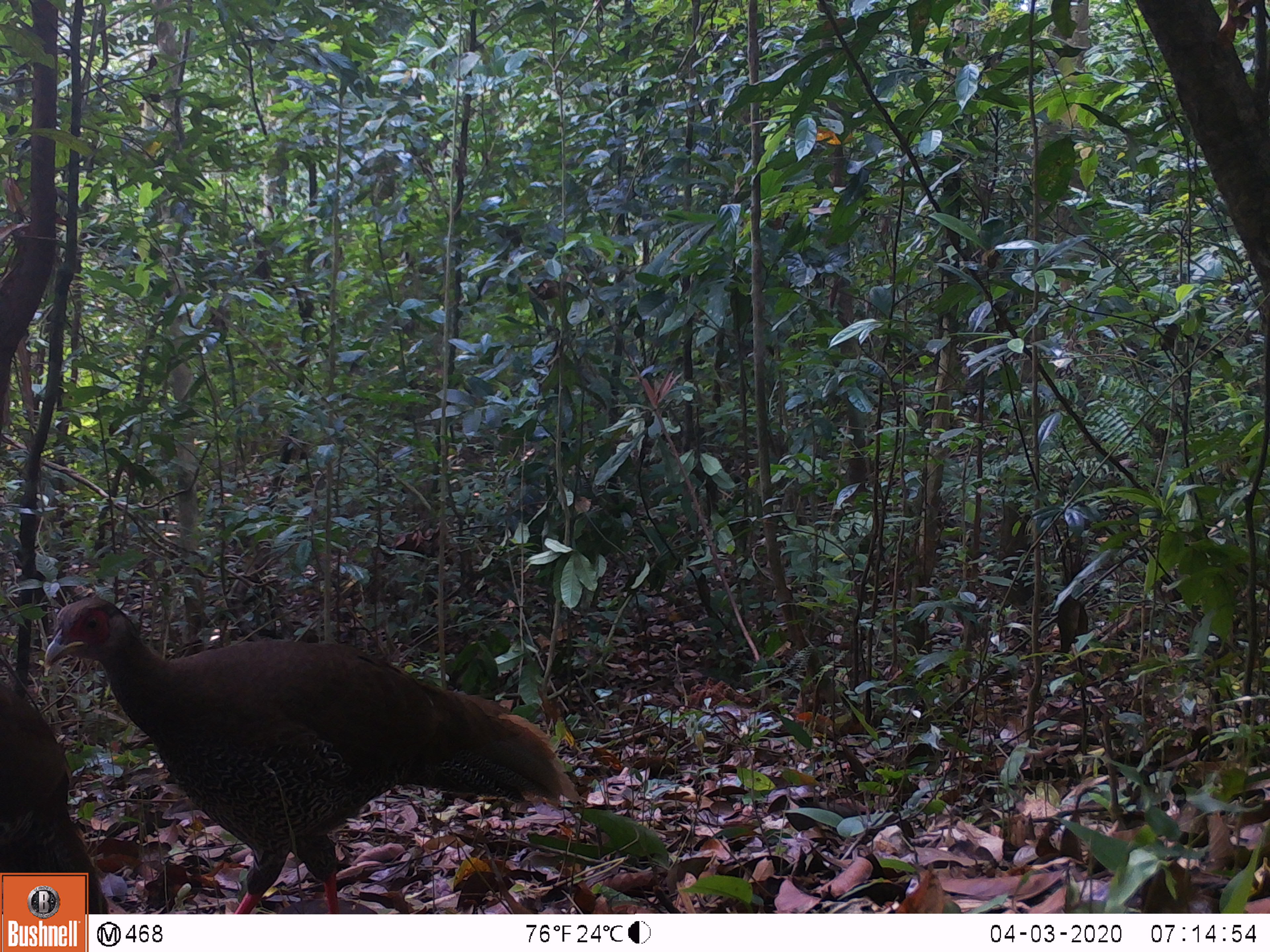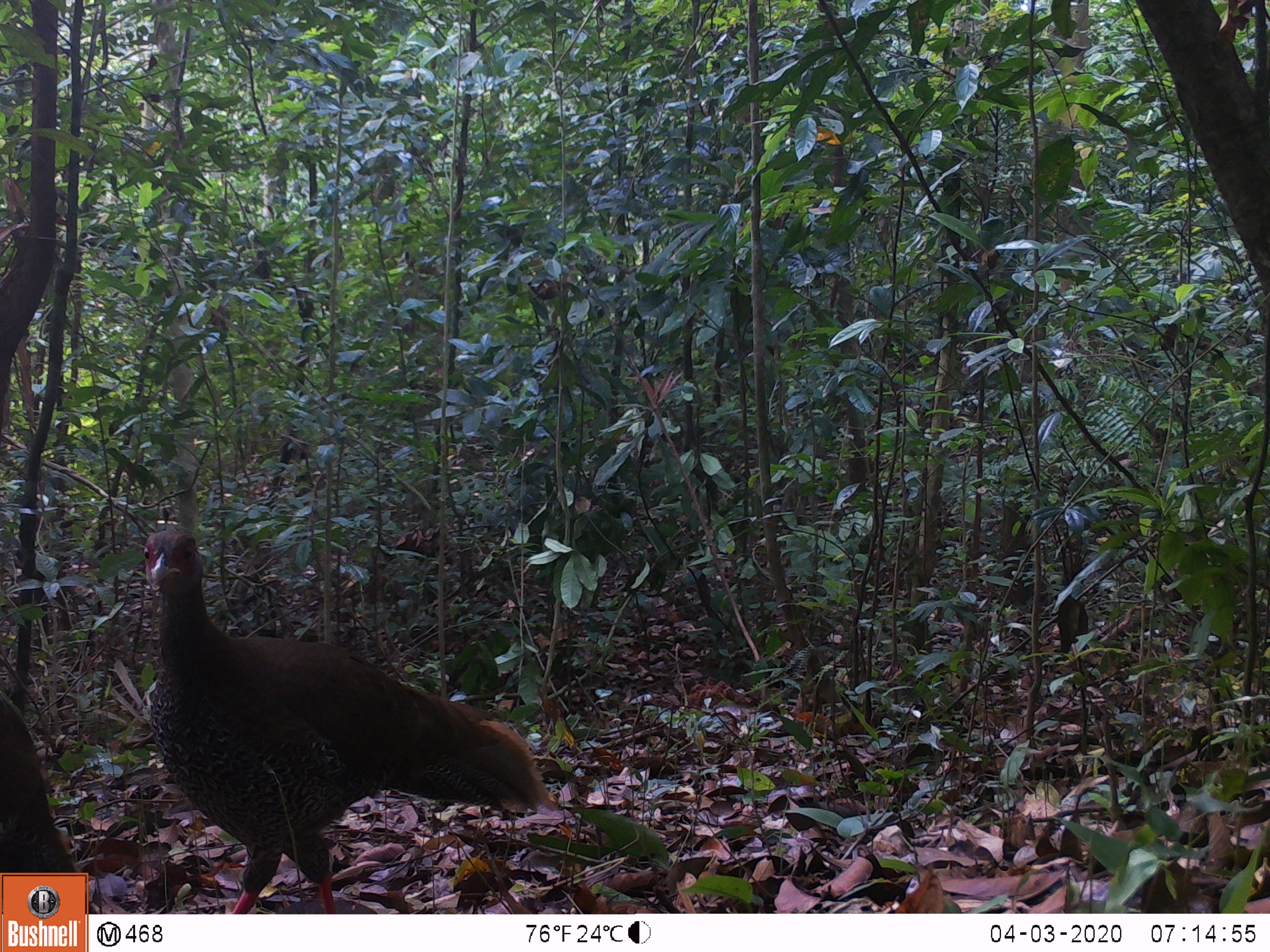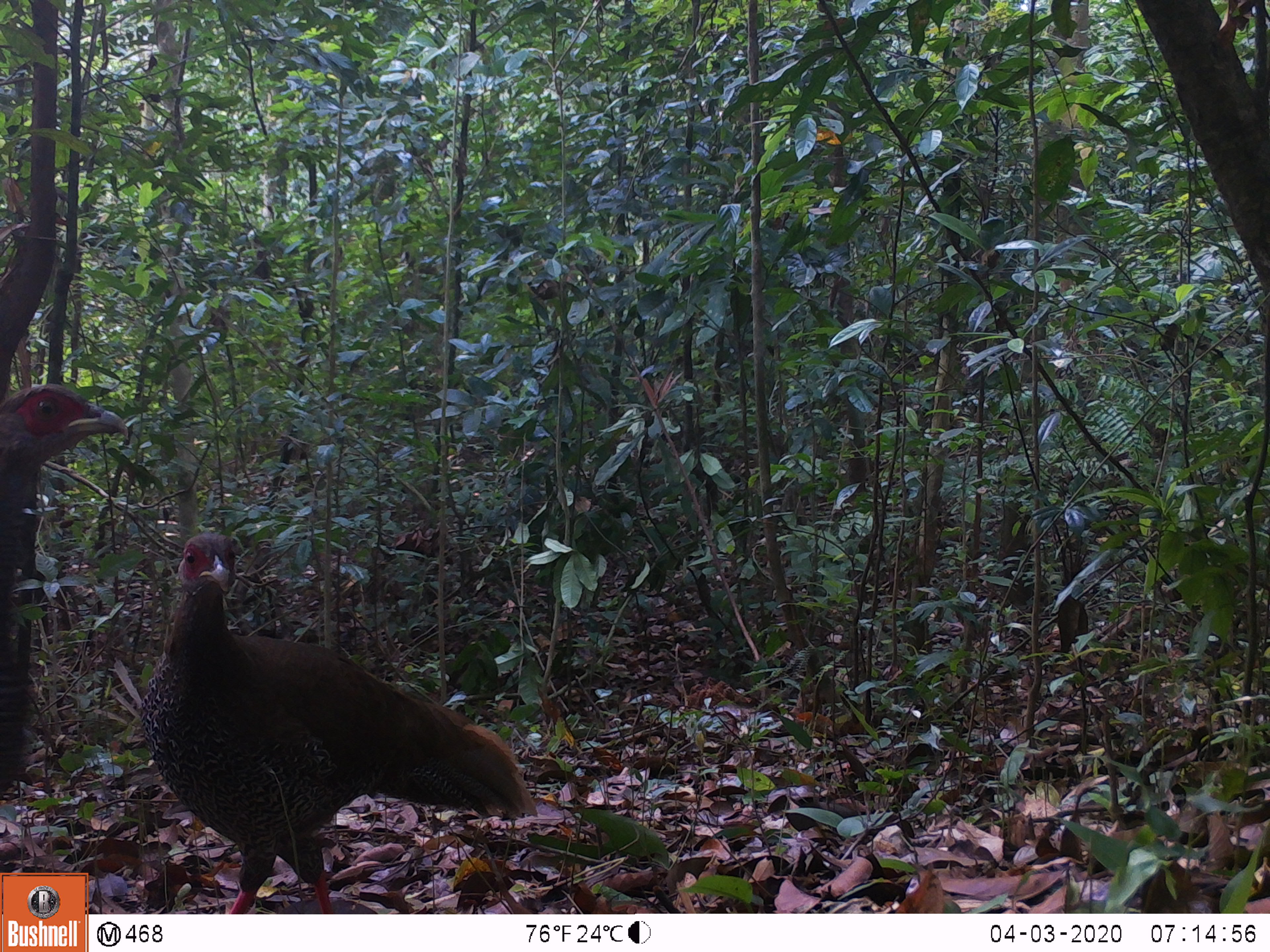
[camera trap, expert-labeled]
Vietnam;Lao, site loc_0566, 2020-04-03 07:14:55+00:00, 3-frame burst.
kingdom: Animalia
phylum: Chordata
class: Aves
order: Galliformes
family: Phasianidae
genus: Lophura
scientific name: Lophura nycthemera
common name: silver pheasant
Silver pheasant (Lophura nycthemera). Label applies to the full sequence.